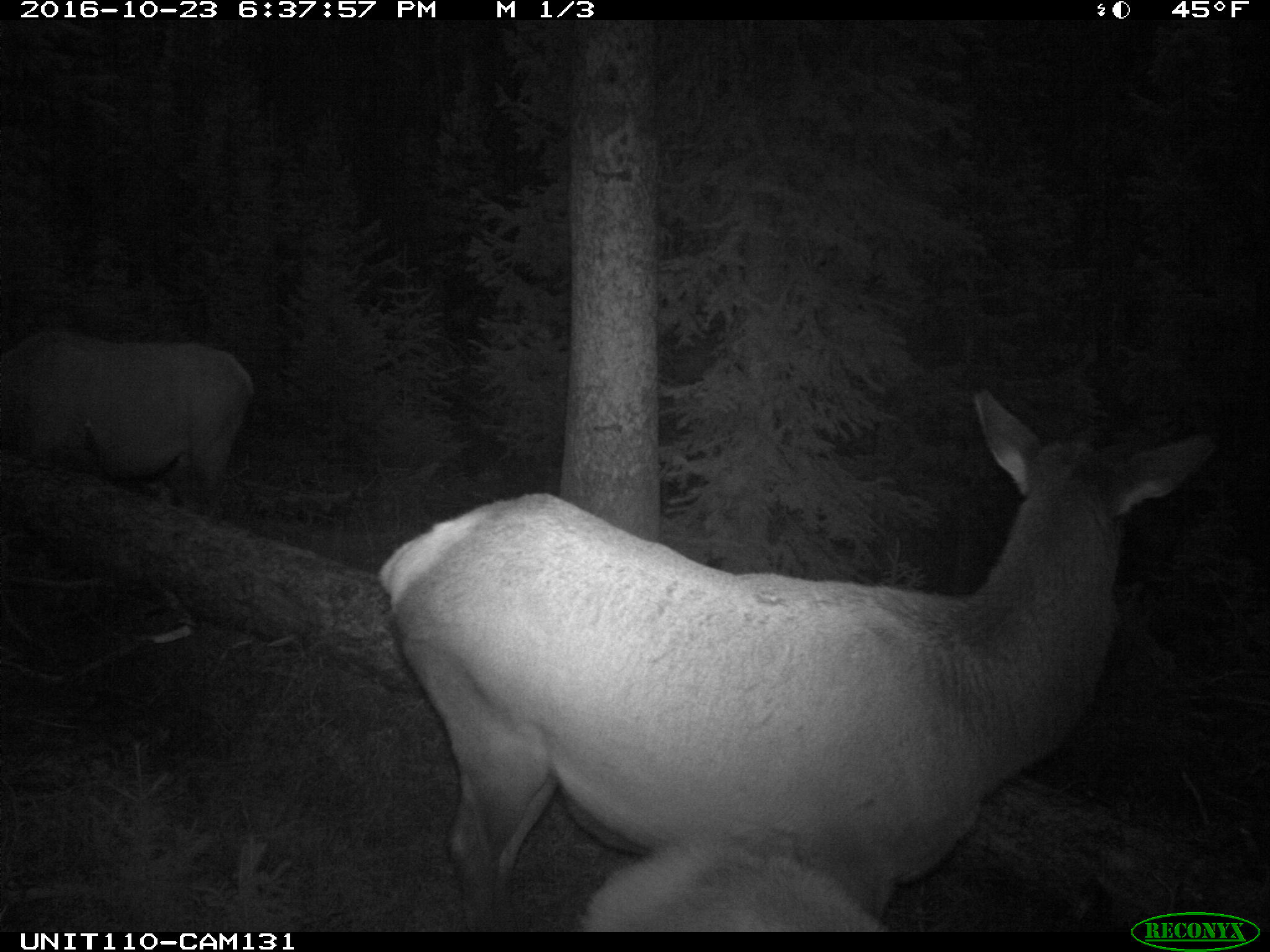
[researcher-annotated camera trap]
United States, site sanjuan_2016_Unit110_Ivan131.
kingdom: Animalia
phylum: Chordata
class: Mammalia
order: Artiodactyla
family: Cervidae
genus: Cervus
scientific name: Cervus elaphus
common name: red deer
Cervus elaphus (red deer).